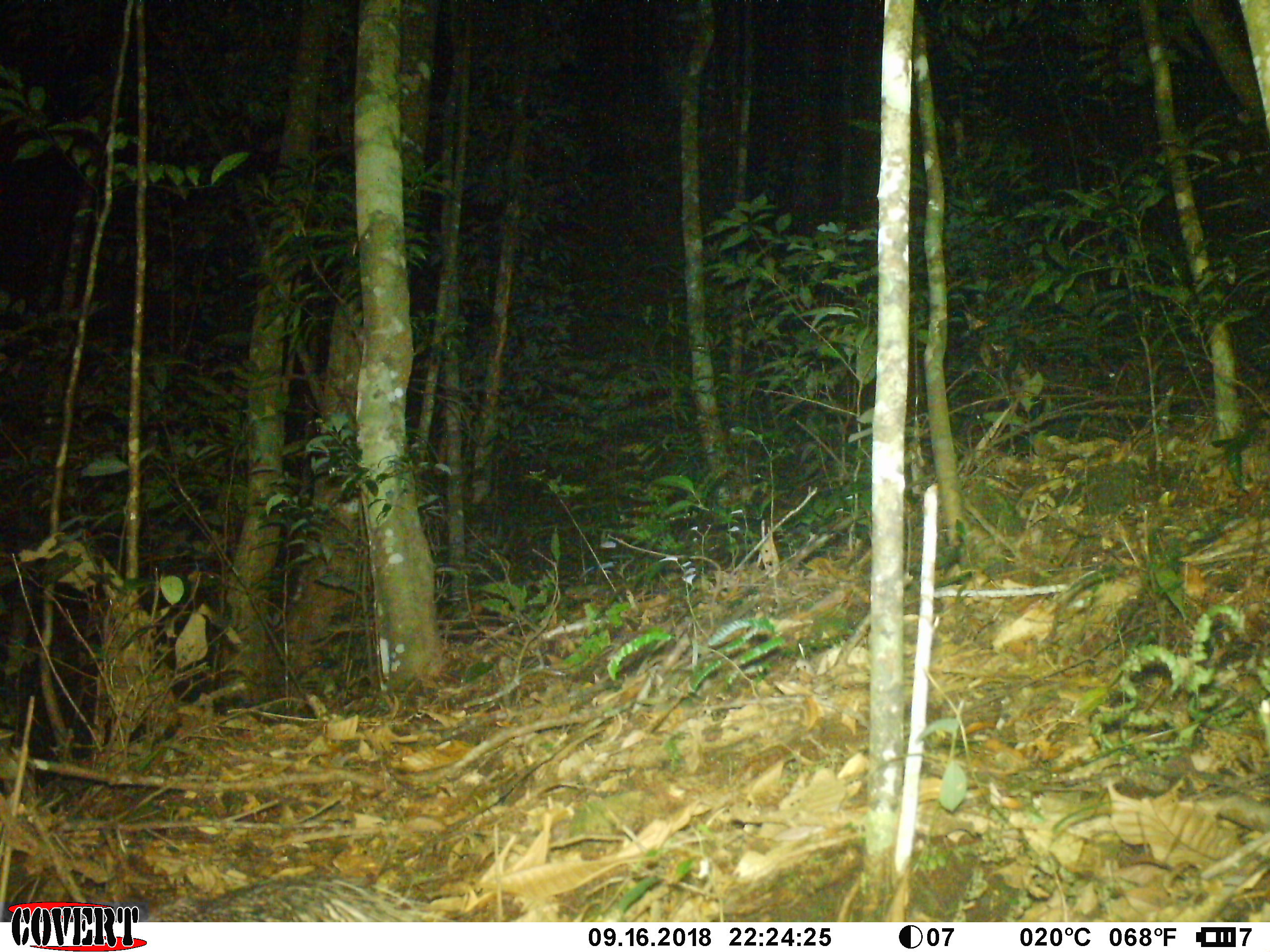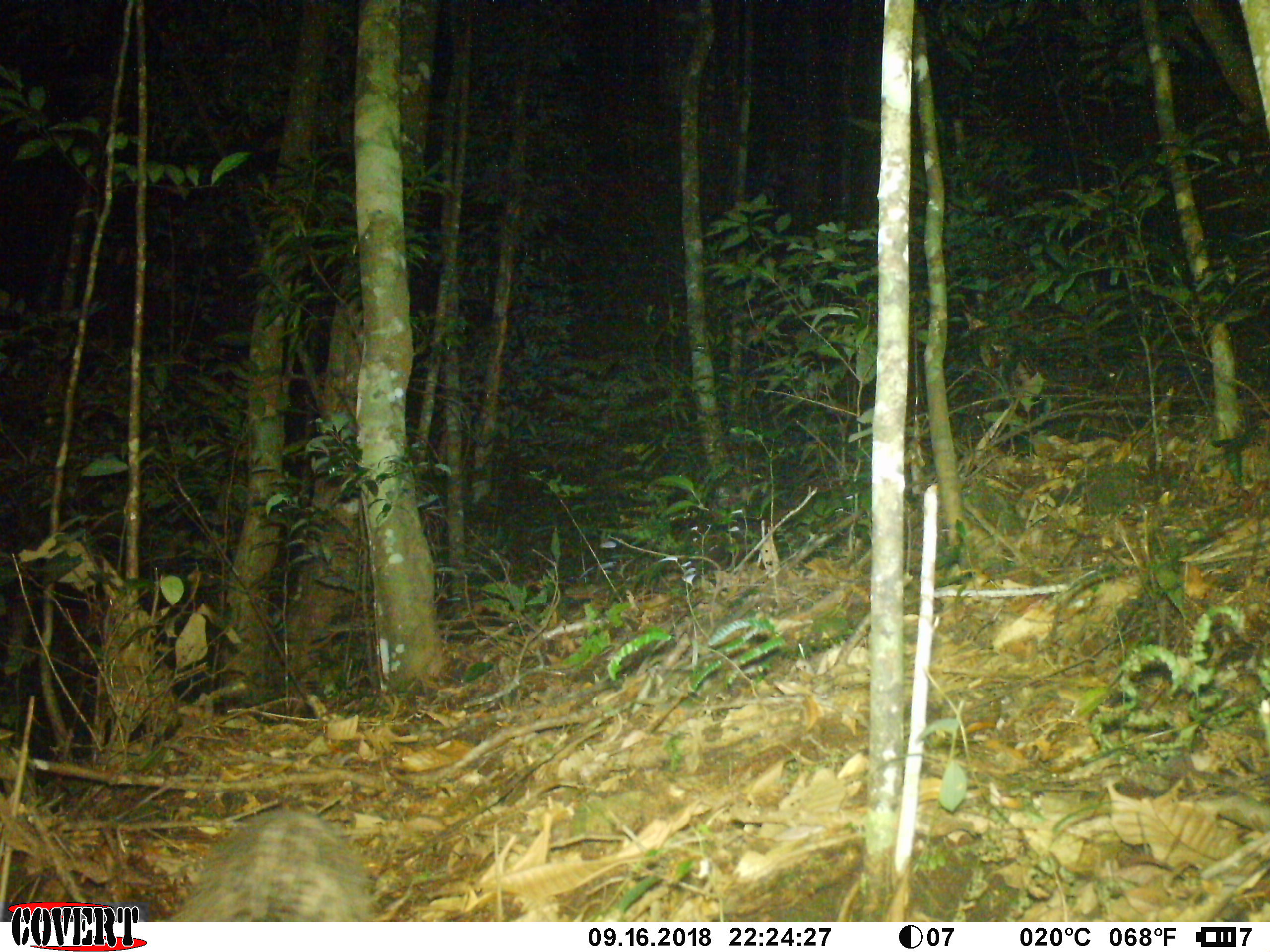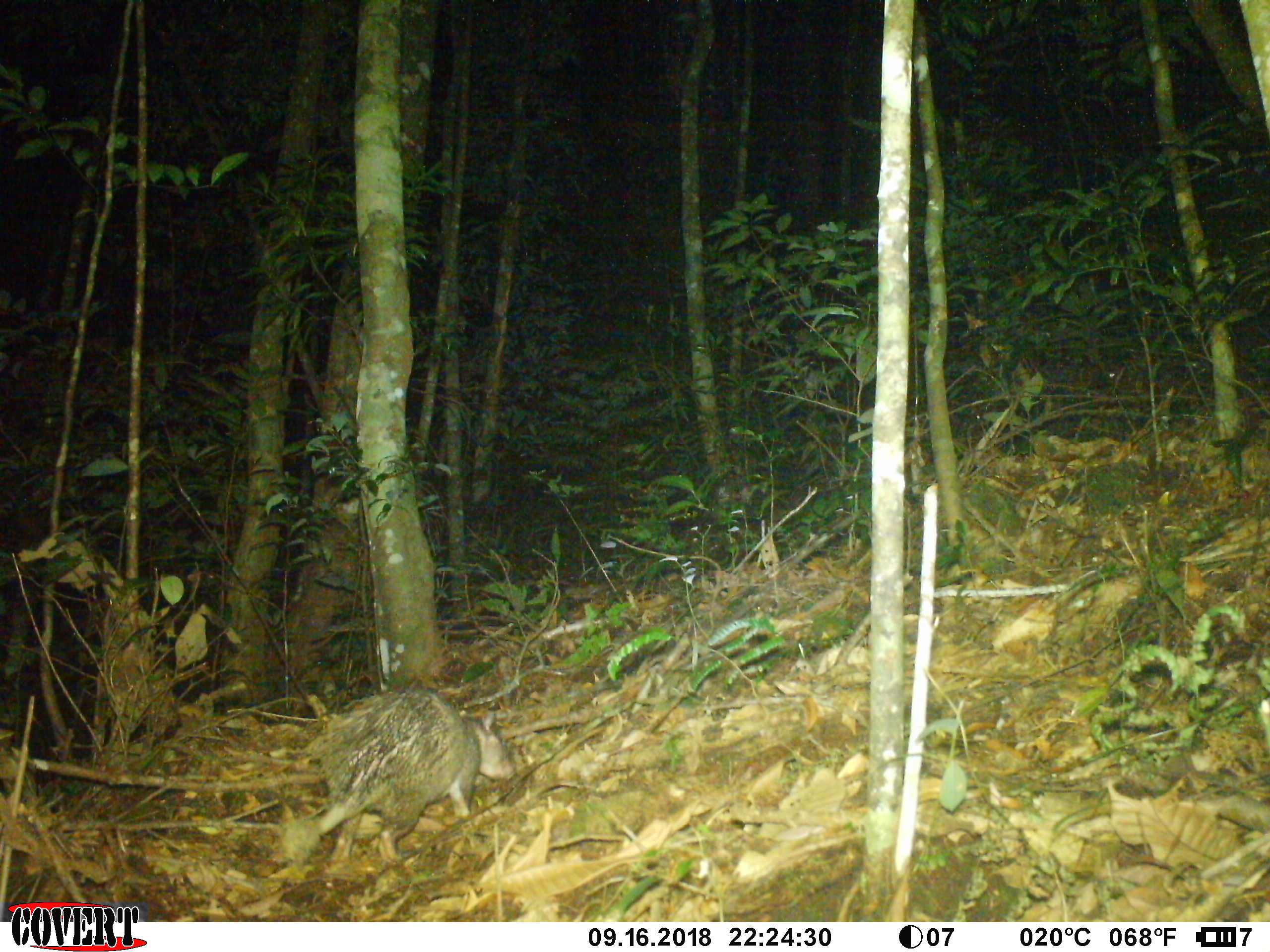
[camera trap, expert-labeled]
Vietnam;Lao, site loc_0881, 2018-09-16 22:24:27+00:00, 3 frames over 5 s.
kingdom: Animalia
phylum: Chordata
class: Mammalia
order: Rodentia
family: Hystricidae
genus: Atherurus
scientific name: Atherurus macrourus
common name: asiatic brush-tailed porcupine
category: asiatic brush tailed porcupine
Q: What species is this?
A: Asiatic brush tailed porcupine (asiatic brush-tailed porcupine) (Atherurus macrourus).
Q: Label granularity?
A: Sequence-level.